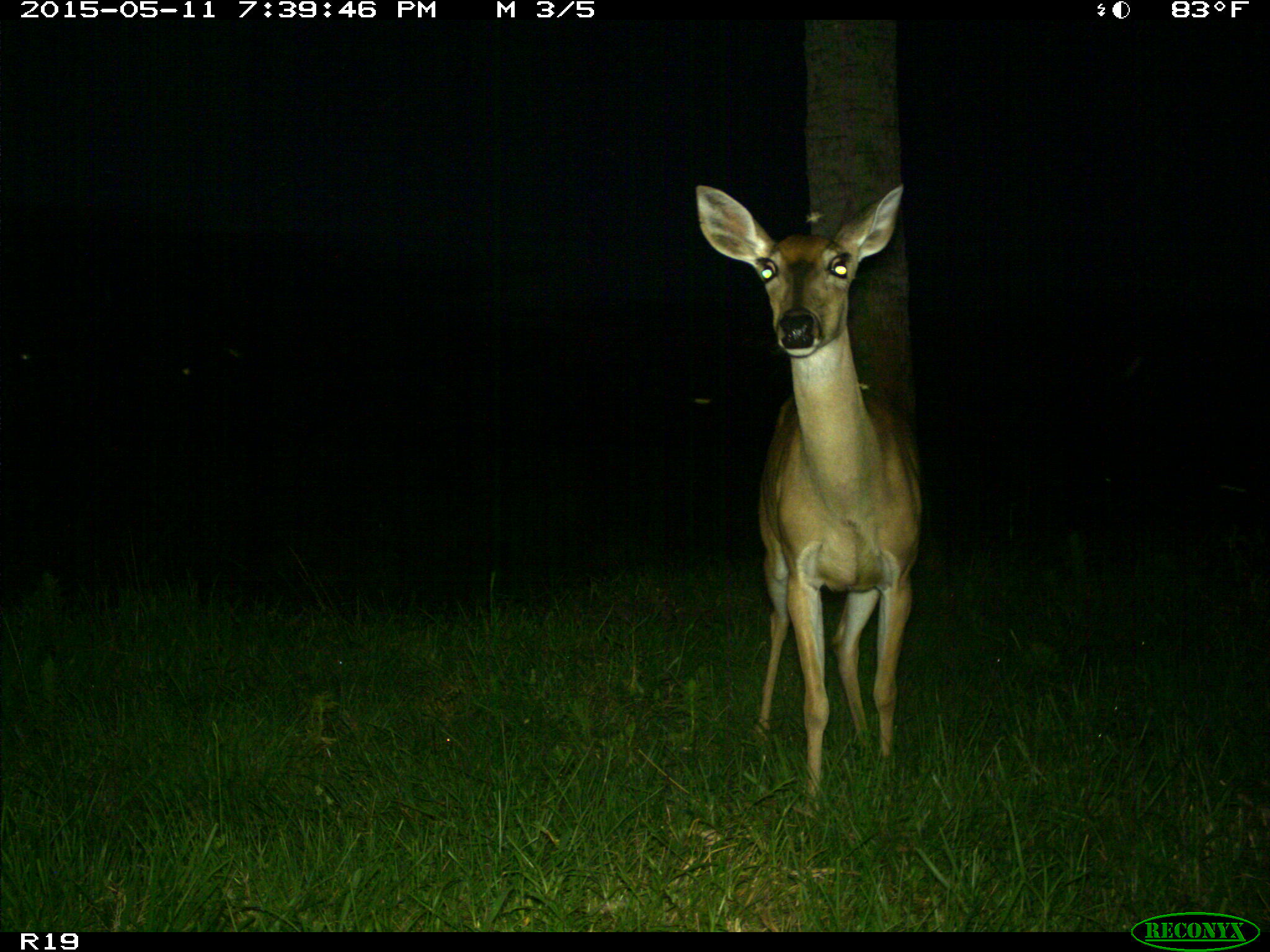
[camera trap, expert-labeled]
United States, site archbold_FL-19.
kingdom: Animalia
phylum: Chordata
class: Mammalia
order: Artiodactyla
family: Cervidae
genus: Odocoileus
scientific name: Odocoileus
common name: deer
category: unidentified deer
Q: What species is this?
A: Unidentified deer (deer) (Odocoileus).